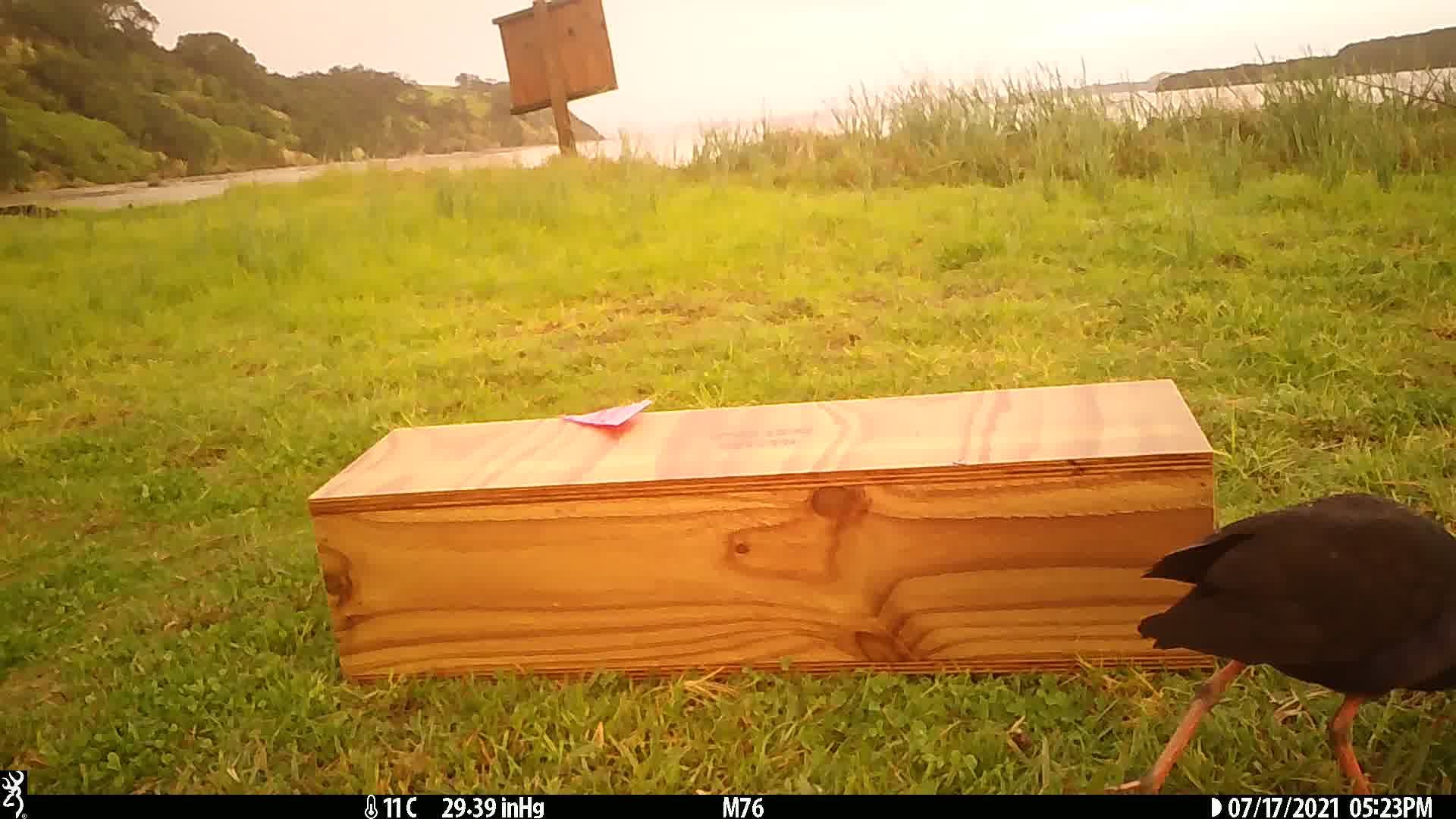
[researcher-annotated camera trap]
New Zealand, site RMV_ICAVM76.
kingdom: Animalia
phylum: Chordata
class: Aves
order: Gruiformes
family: Rallidae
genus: Porphyrio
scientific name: Porphyrio melanotus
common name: australasian swamphen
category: pukeko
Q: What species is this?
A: Pukeko (australasian swamphen) (Porphyrio melanotus).